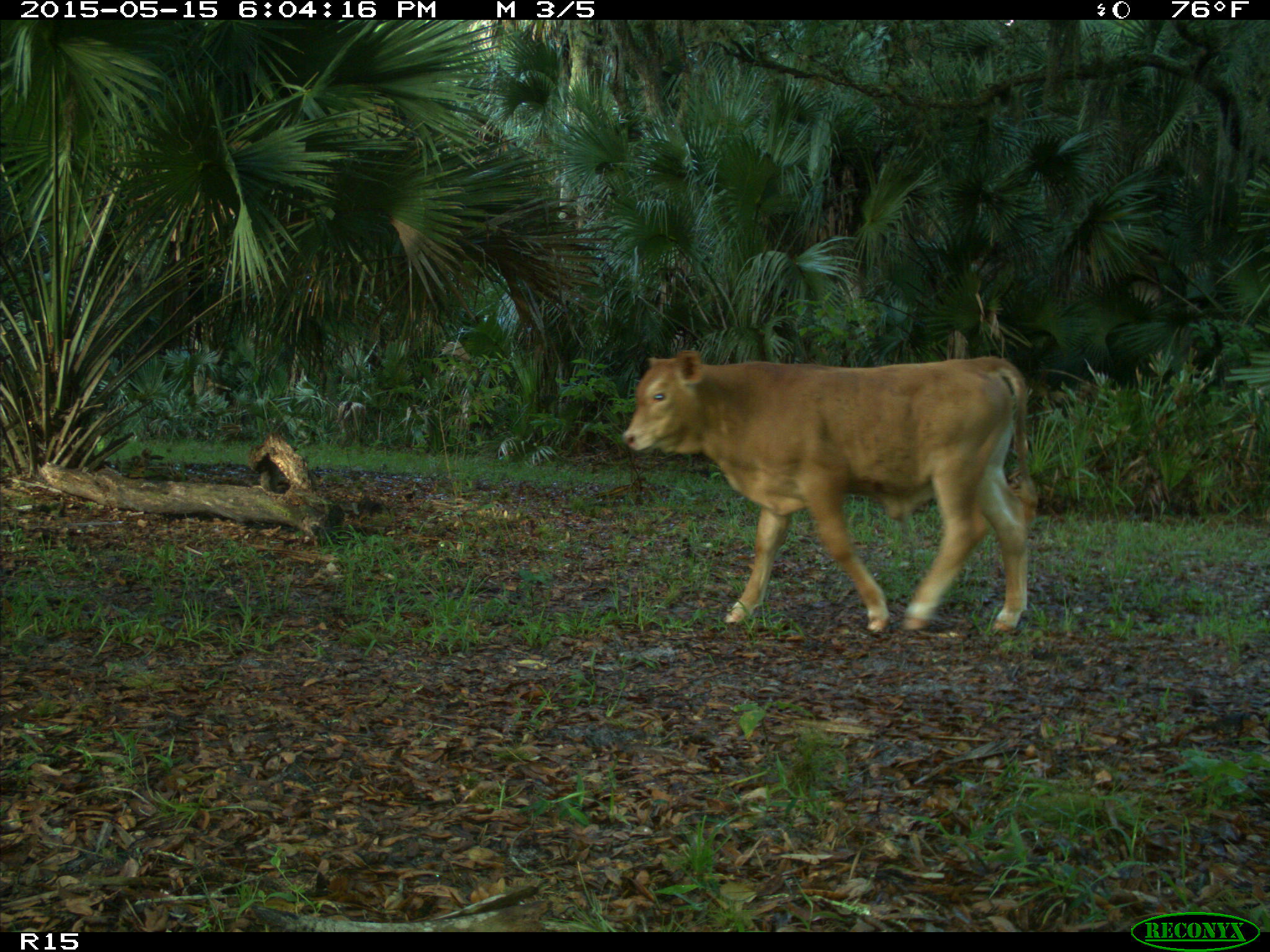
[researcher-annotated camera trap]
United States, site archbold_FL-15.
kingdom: Animalia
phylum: Chordata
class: Mammalia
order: Artiodactyla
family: Bovidae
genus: Bos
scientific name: Bos taurus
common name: domestic cow